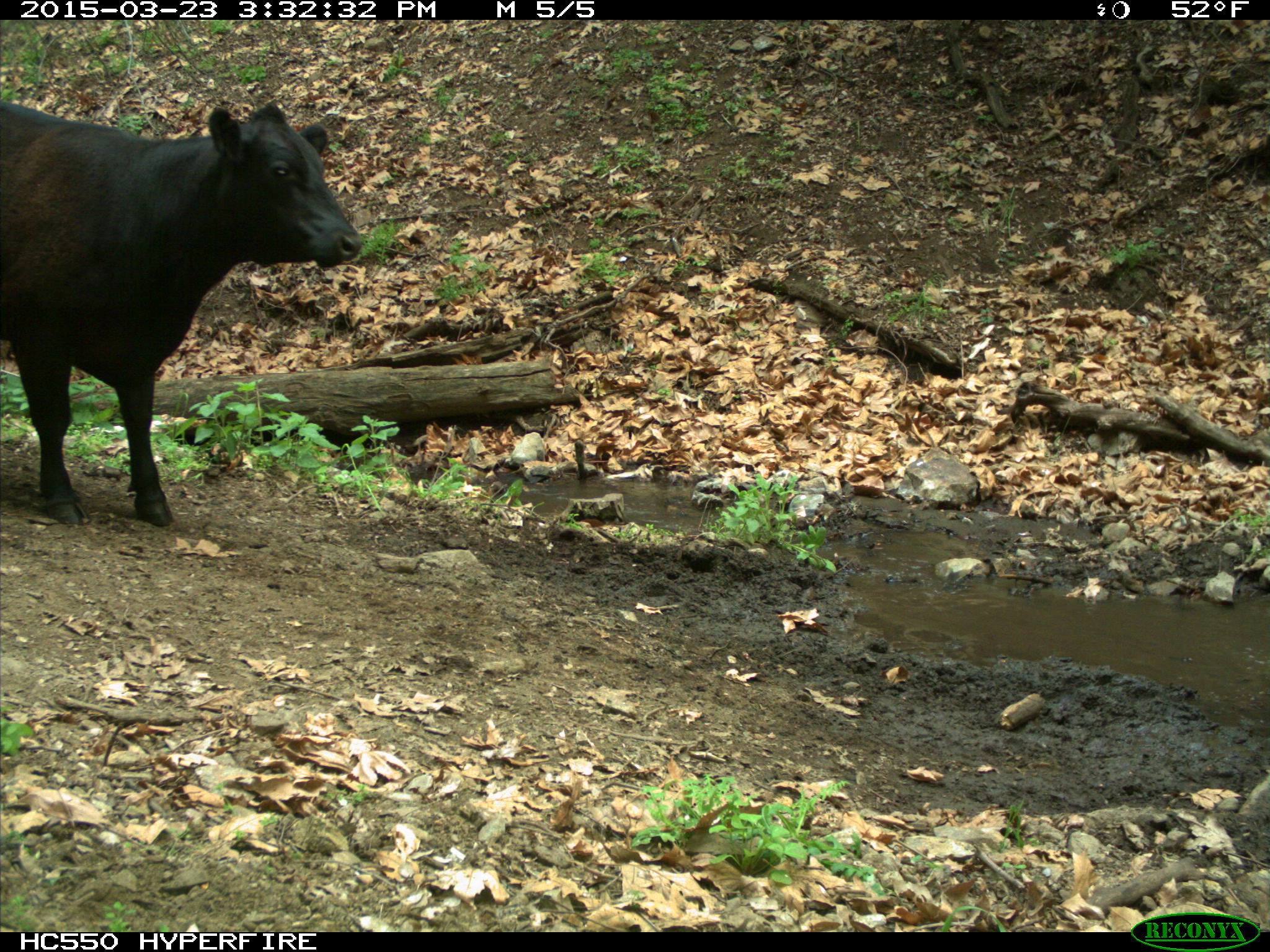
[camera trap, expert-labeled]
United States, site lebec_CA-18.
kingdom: Animalia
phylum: Chordata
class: Mammalia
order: Artiodactyla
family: Bovidae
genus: Bos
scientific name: Bos taurus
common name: domestic cow